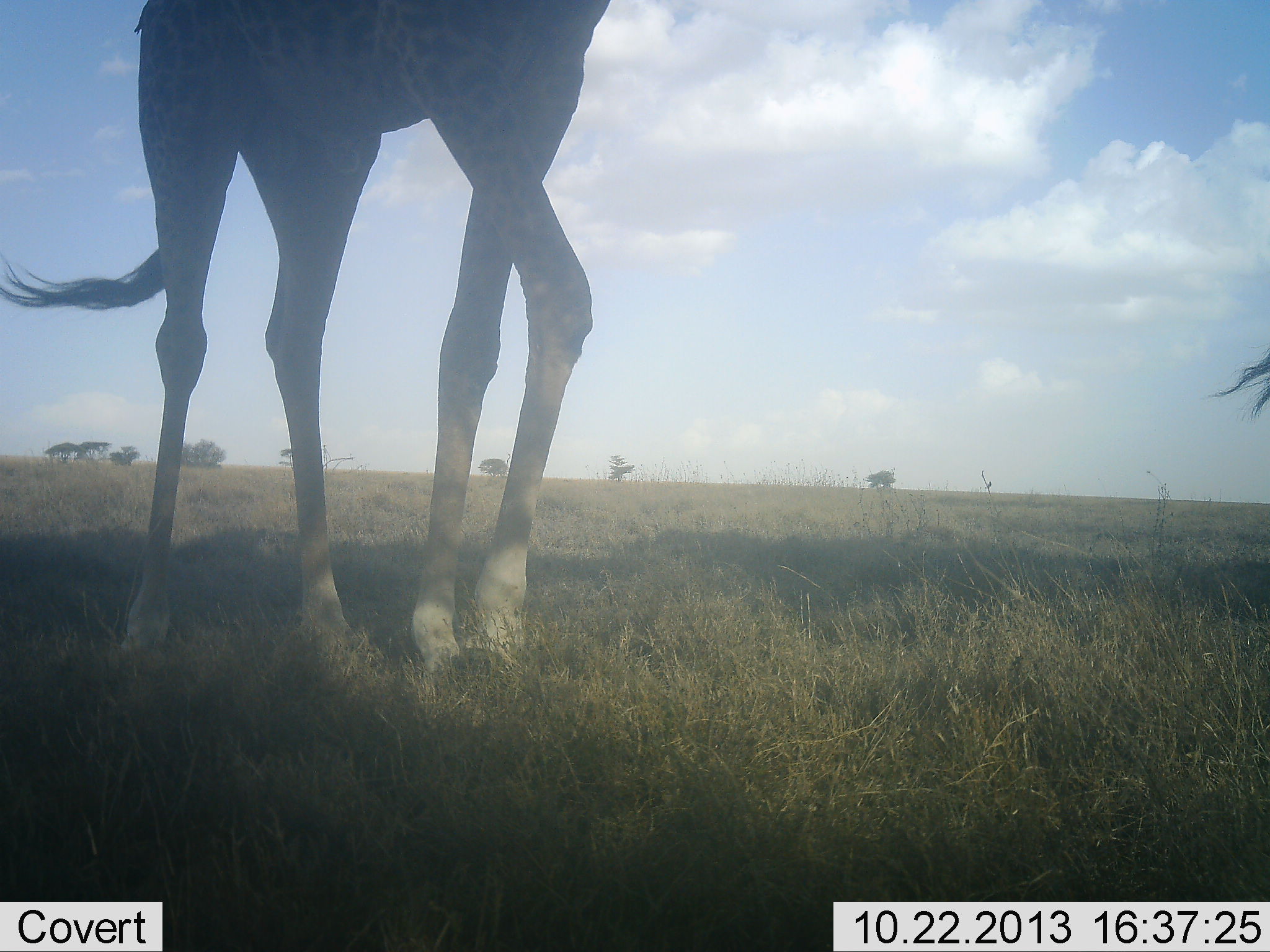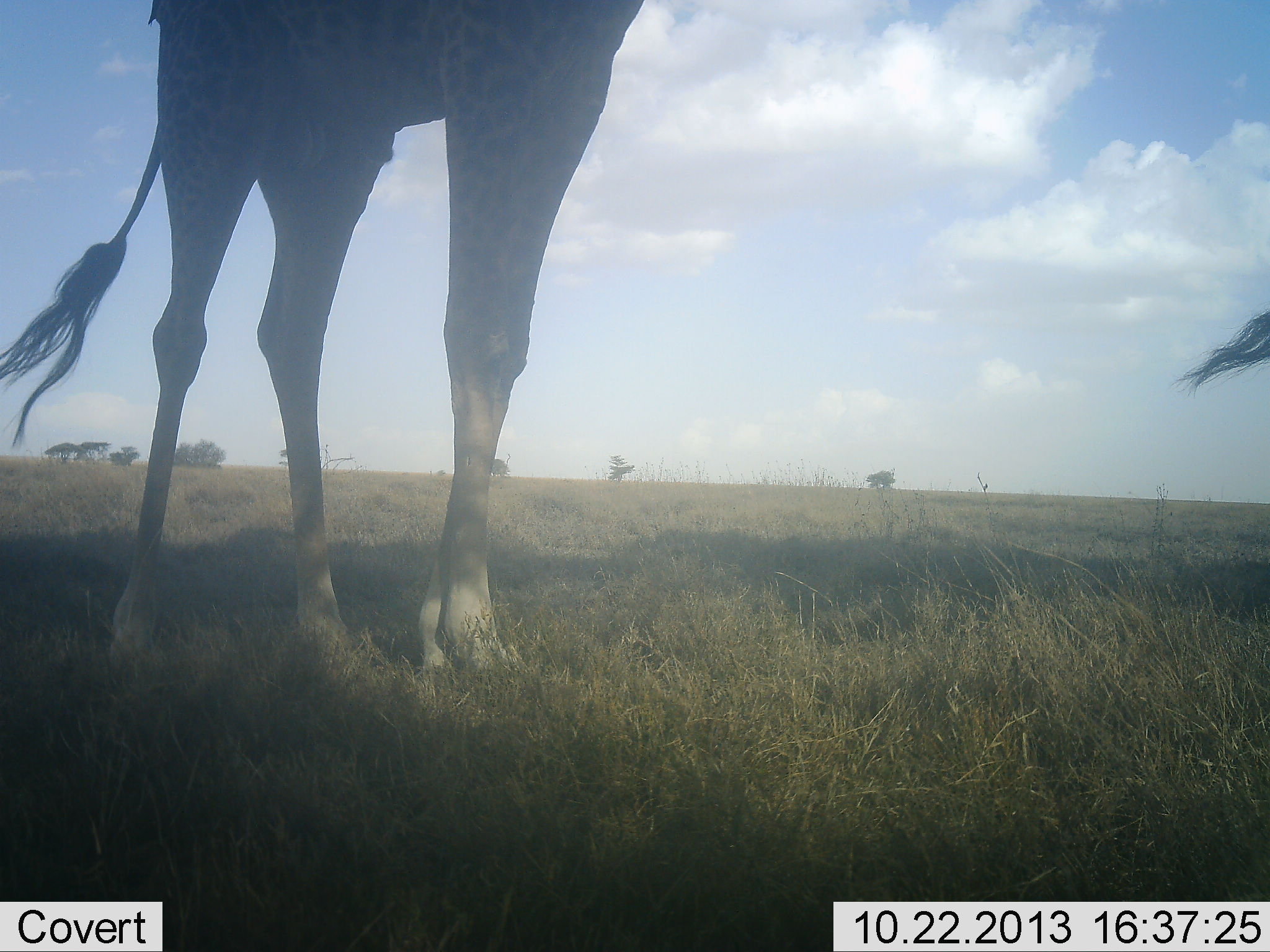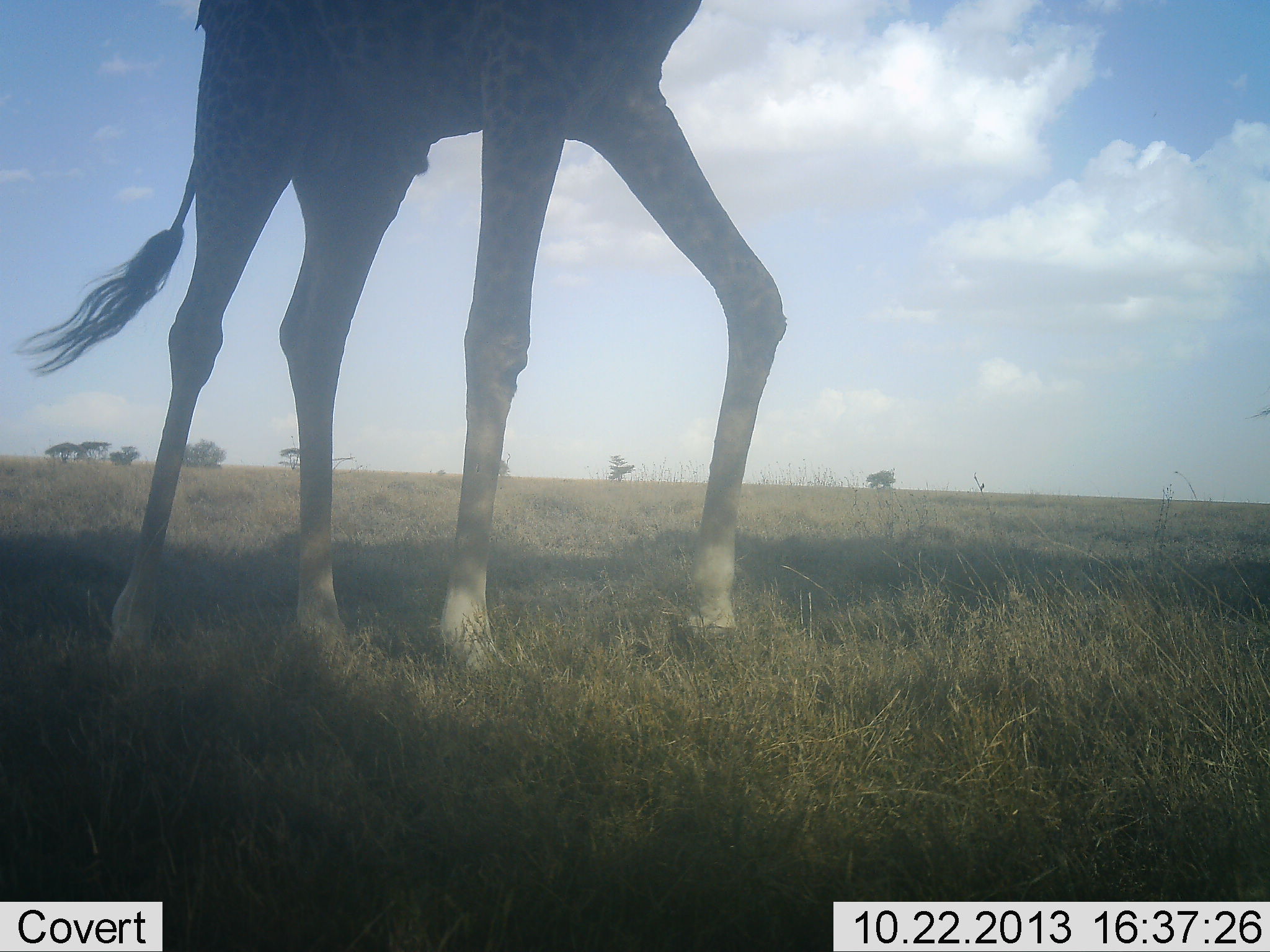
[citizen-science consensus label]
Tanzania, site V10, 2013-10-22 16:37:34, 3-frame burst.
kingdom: Animalia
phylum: Chordata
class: Mammalia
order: Artiodactyla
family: Giraffidae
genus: Giraffa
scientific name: Giraffa camelopardalis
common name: giraffe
Giraffe (Giraffa camelopardalis), count 2. Behavior (volunteer vote fractions): standing 70%, resting 0%, moving 60%, interacting 0%. Young present (vote fraction): 0%. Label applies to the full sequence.